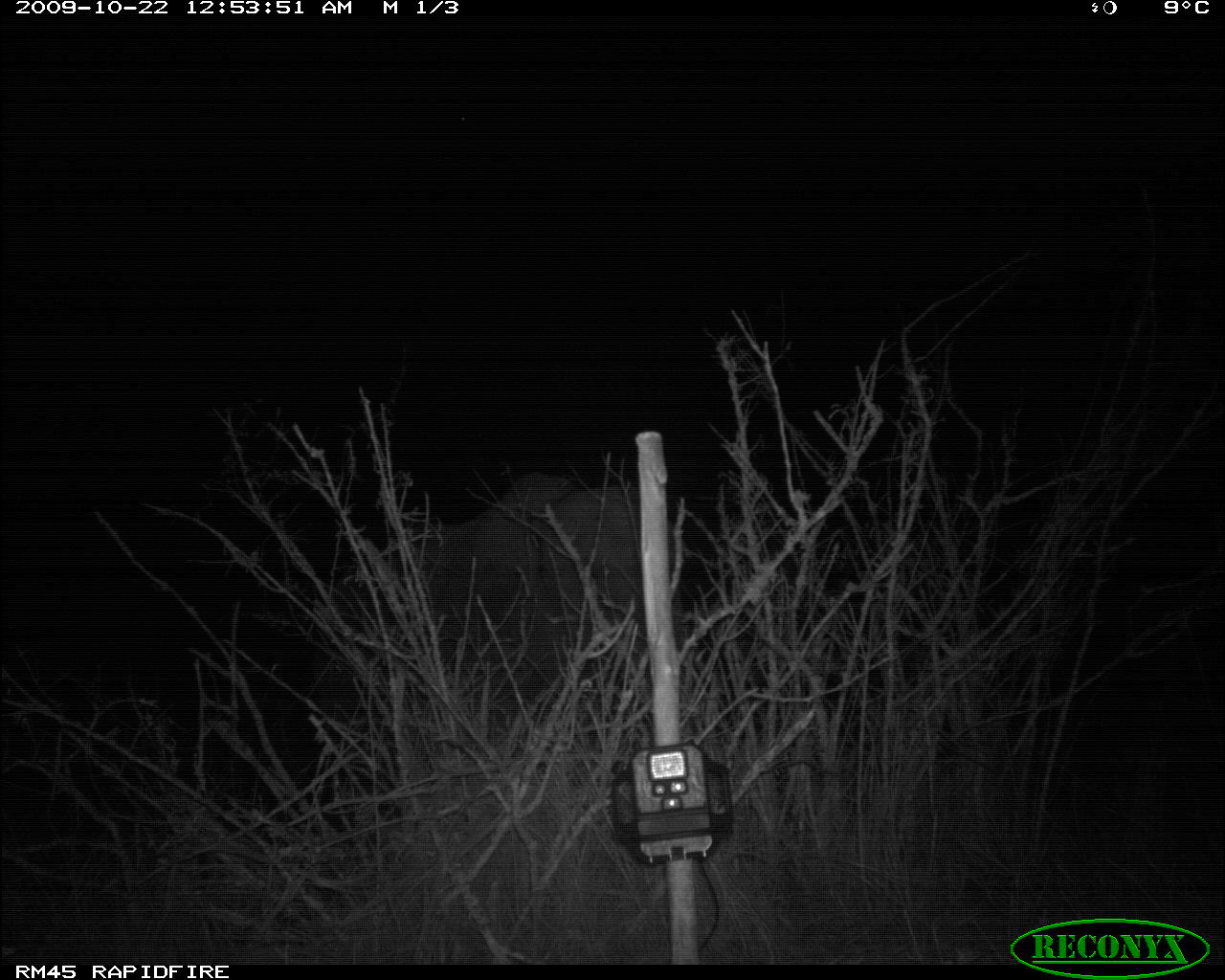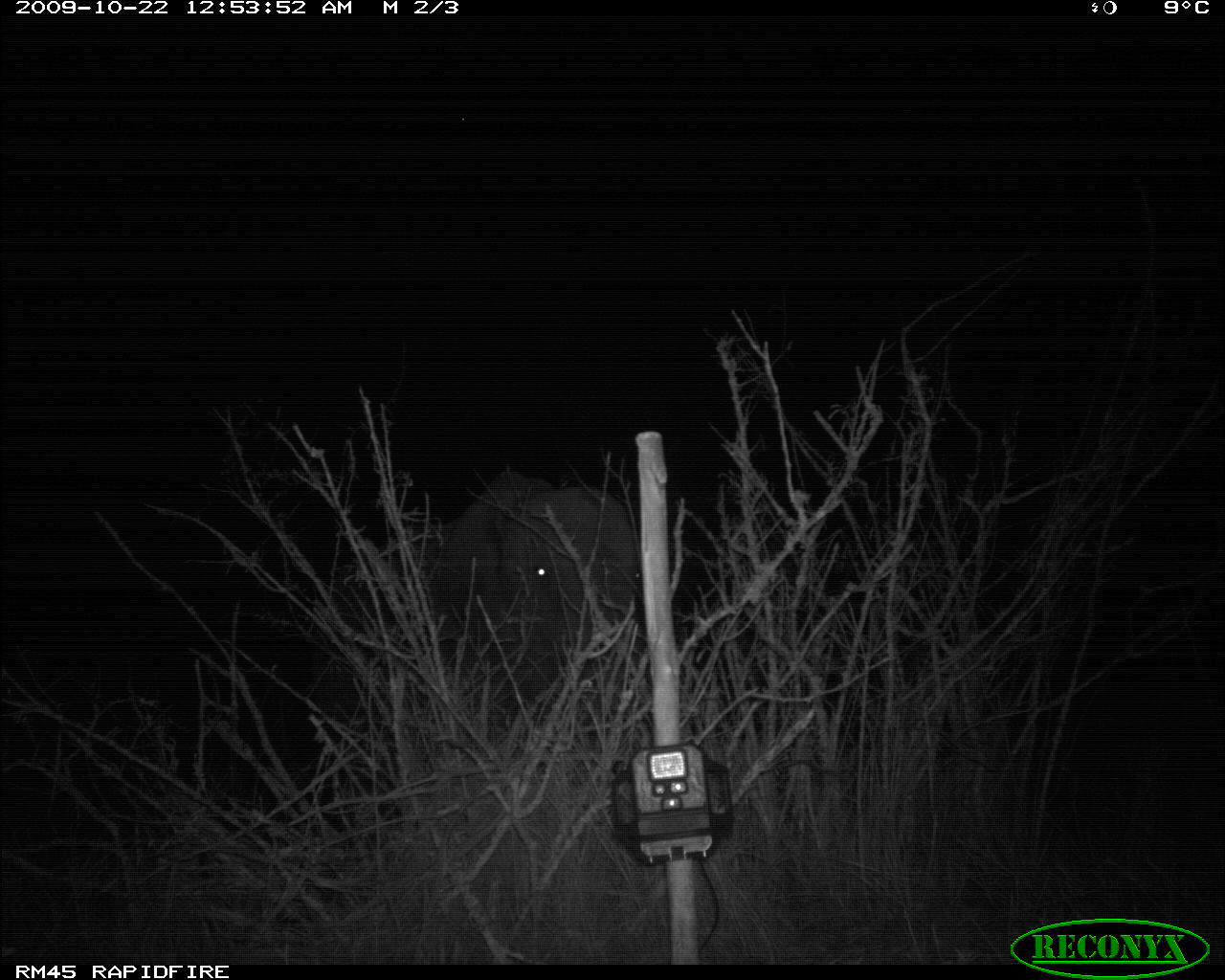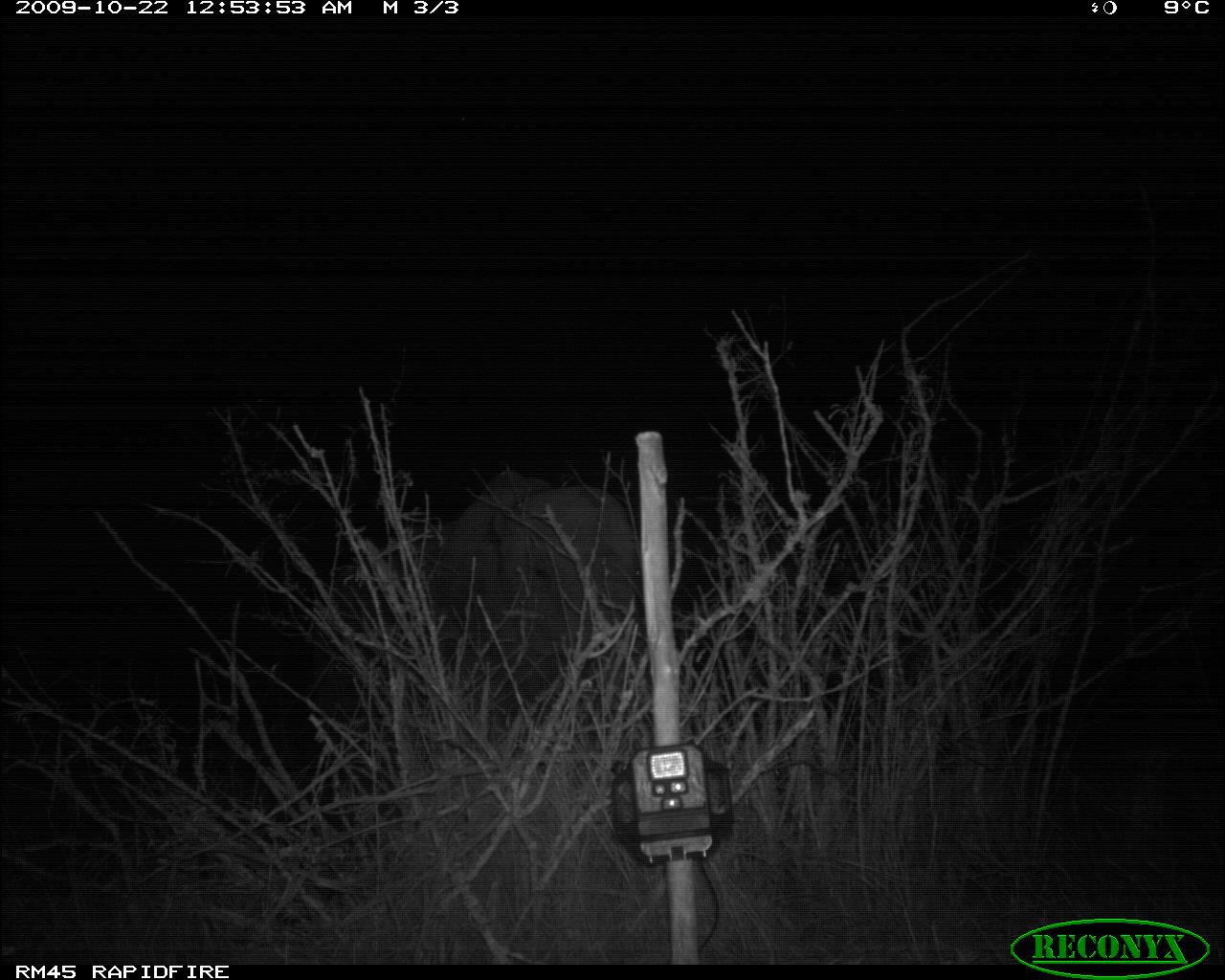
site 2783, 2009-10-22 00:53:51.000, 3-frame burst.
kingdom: Animalia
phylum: Chordata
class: Mammalia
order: Proboscidea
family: Elephantidae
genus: Loxodonta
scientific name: Loxodonta africana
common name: african bush elephant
Loxodonta africana (african bush elephant), count 1.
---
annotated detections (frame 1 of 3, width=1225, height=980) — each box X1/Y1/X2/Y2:
loxodonta africana: 320/468/677/737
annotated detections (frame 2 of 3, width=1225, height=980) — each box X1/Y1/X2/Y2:
loxodonta africana: 422/471/640/750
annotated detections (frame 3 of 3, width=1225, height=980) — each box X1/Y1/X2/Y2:
loxodonta africana: 314/467/643/714